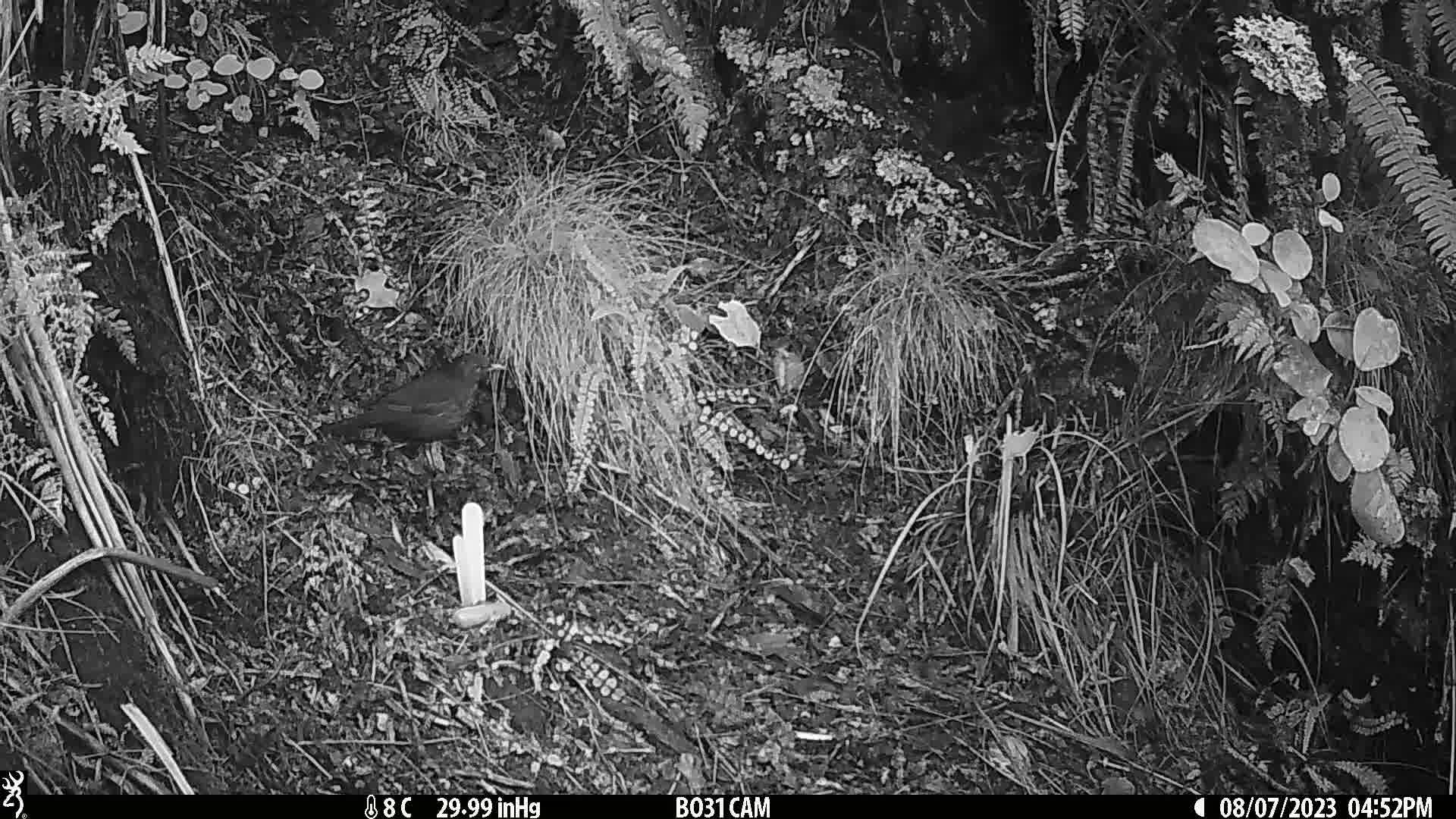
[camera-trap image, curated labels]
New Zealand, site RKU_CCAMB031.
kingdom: Animalia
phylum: Chordata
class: Aves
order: Passeriformes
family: Turdidae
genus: Turdus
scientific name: Turdus merula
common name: eurasian blackbird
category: blackbird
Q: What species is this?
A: Blackbird (eurasian blackbird) (Turdus merula).